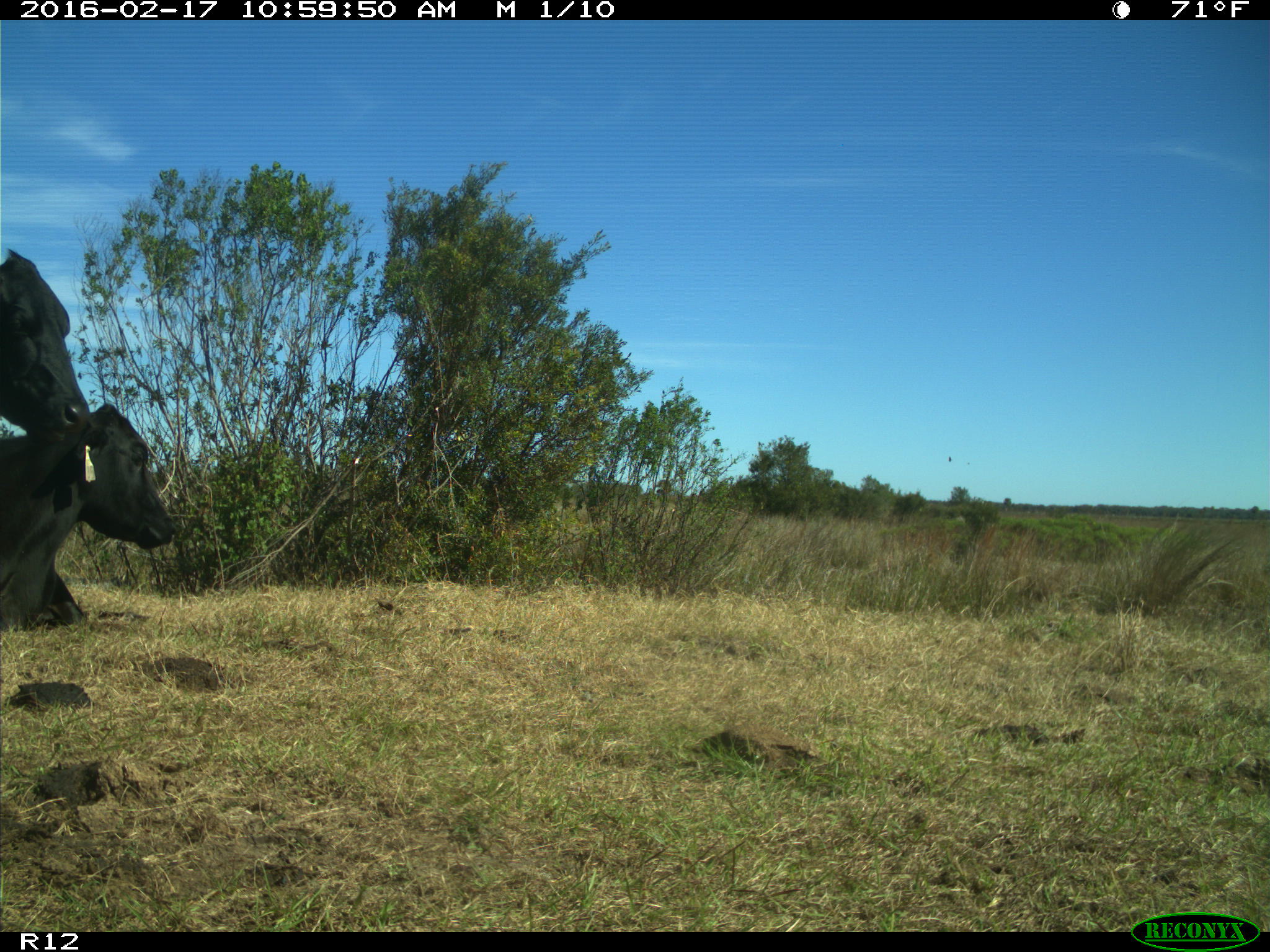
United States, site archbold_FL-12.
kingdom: Animalia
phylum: Chordata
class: Mammalia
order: Artiodactyla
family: Bovidae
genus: Bos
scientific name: Bos taurus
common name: domestic cow